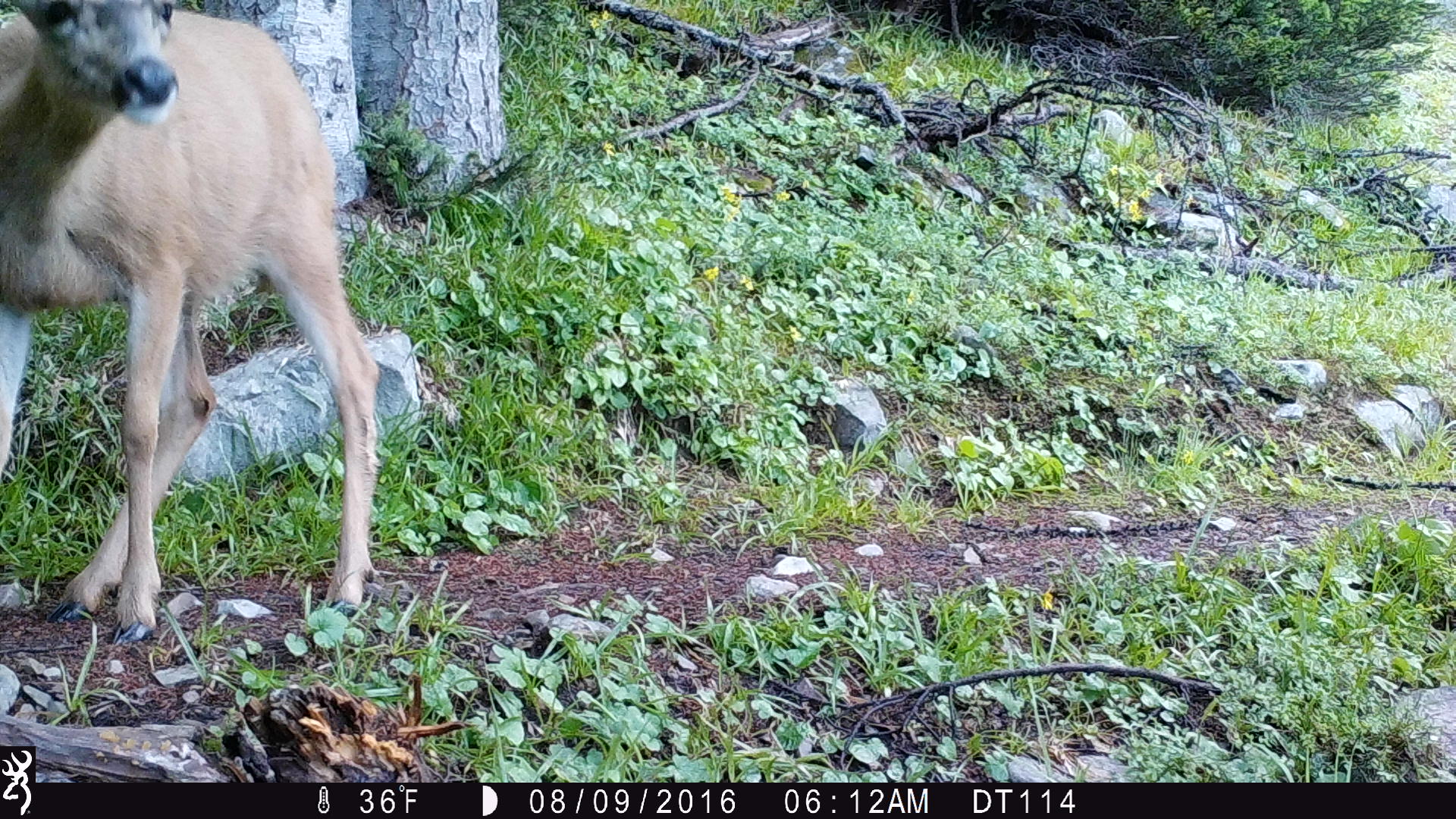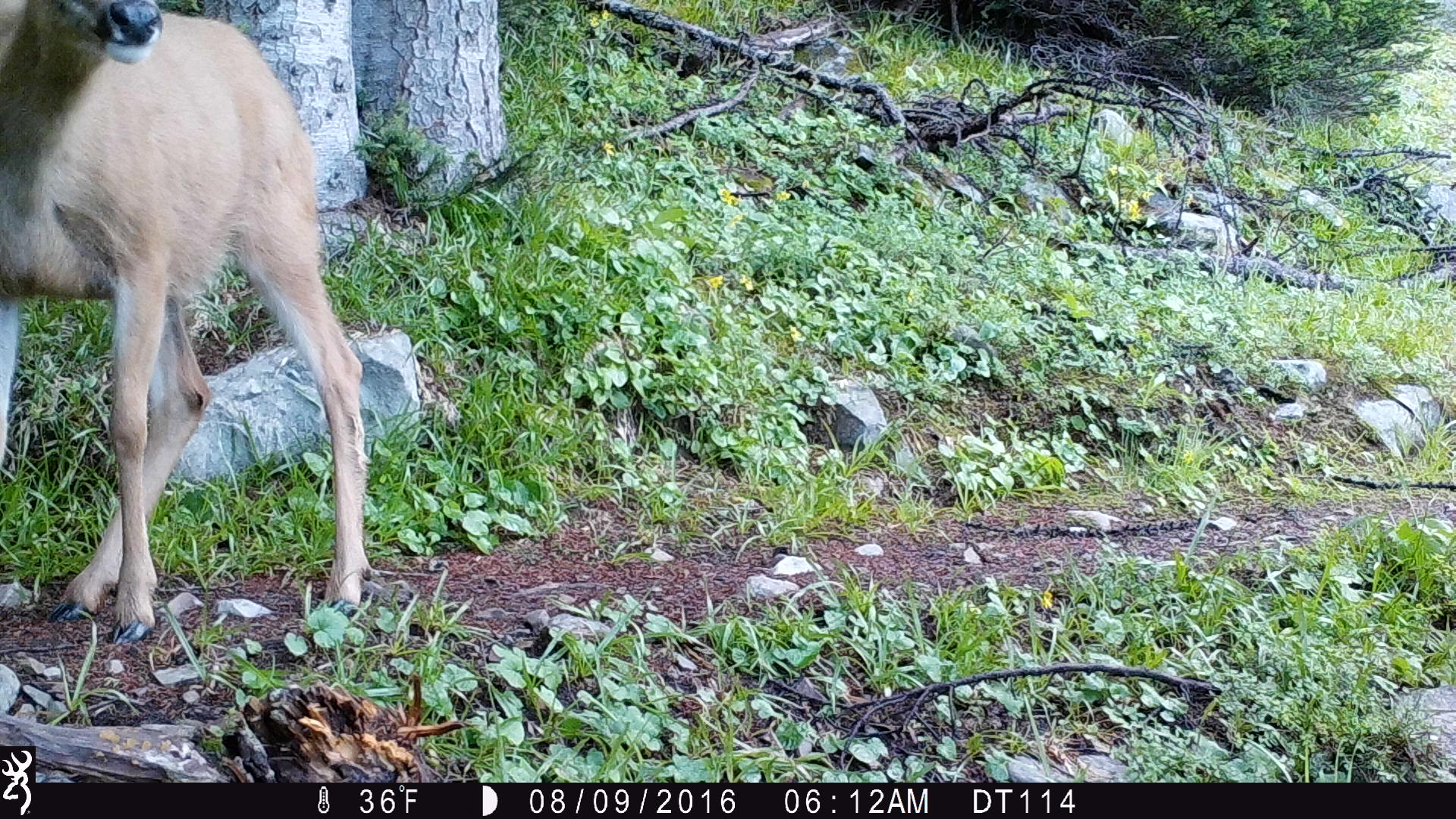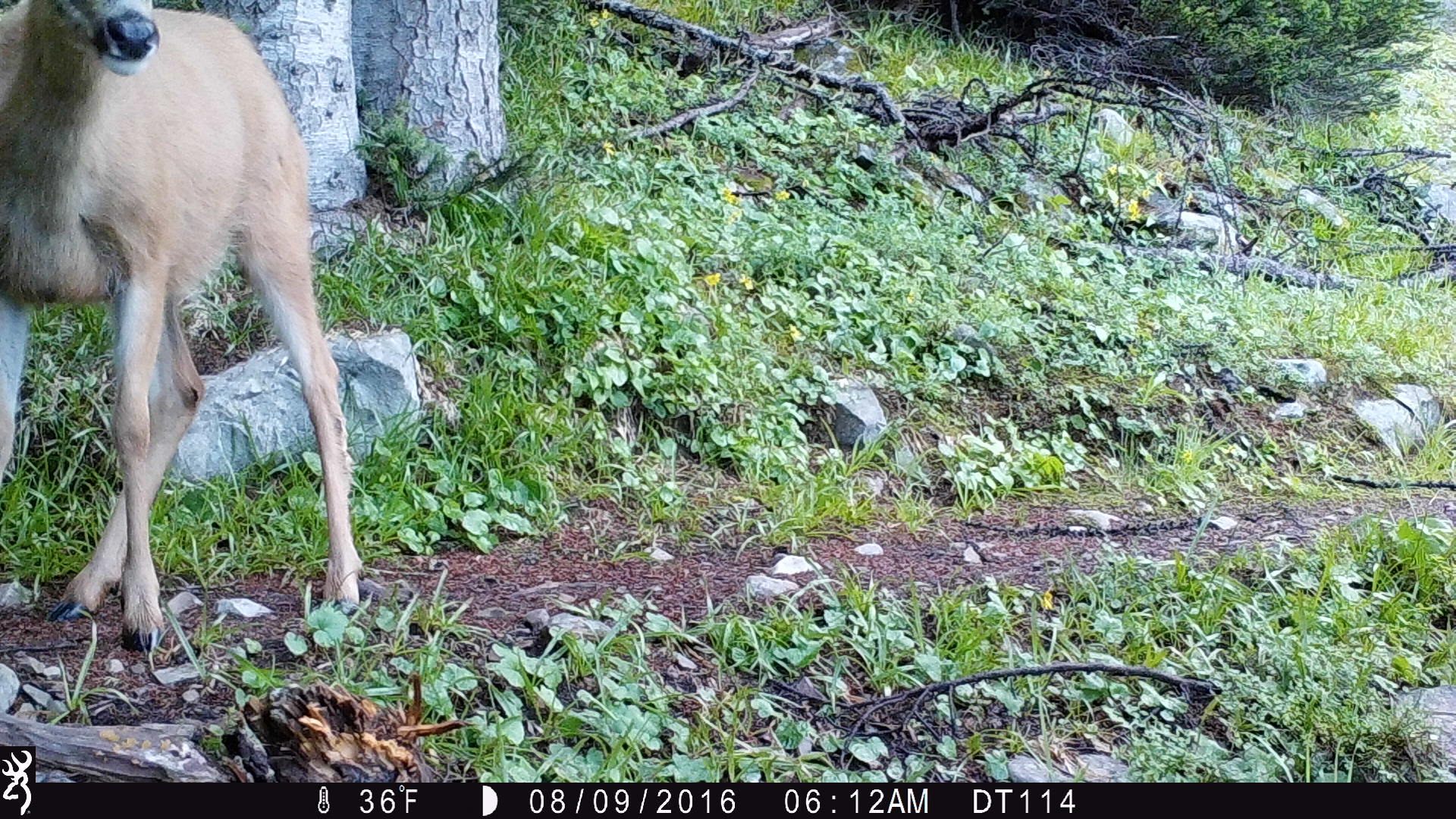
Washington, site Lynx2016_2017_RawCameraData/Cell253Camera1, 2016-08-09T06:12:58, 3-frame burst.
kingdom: Animalia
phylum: Chordata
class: Mammalia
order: Artiodactyla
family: Cervidae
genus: Odocoileus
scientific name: Odocoileus hemionus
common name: mule deer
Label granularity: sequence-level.